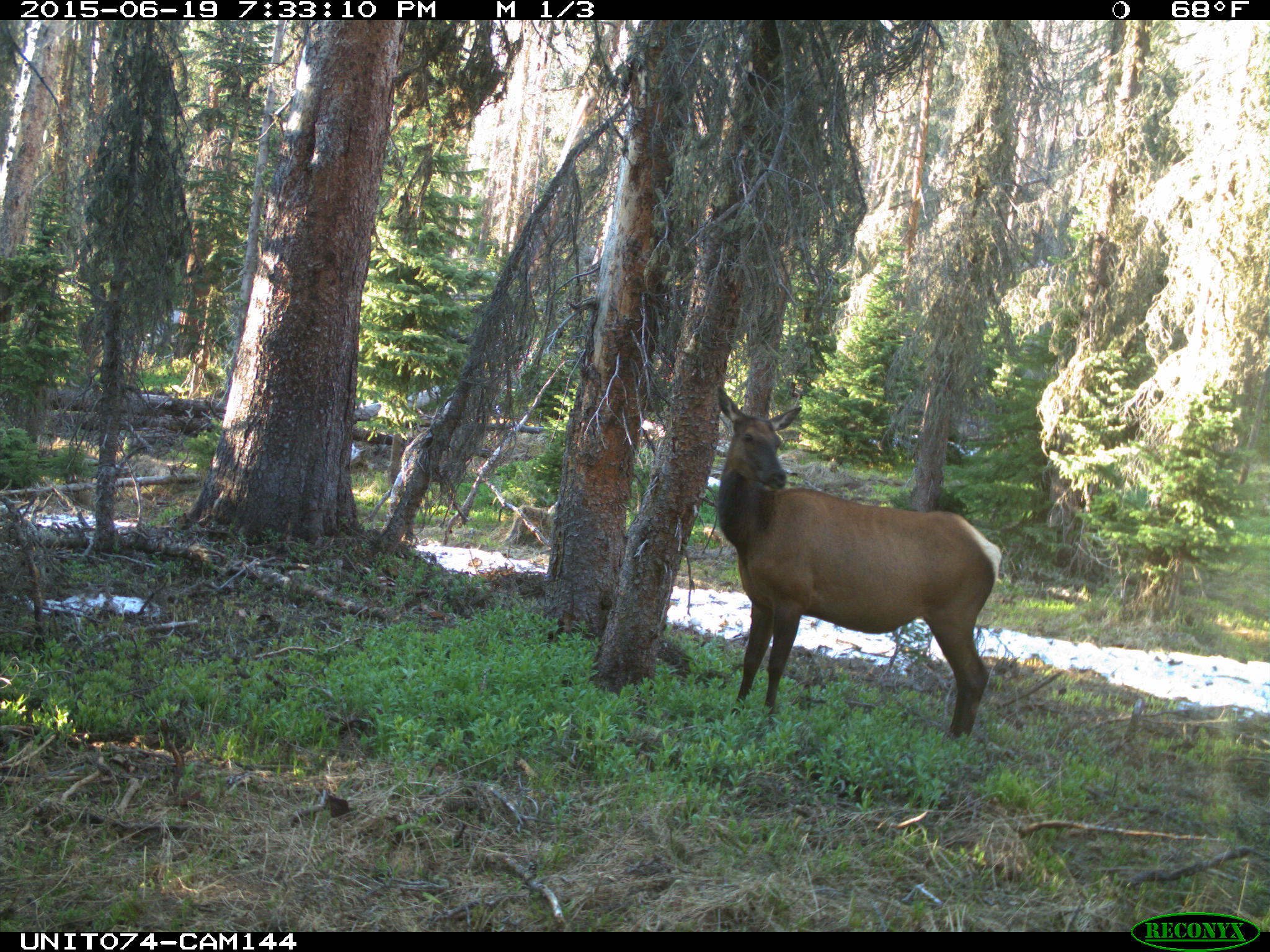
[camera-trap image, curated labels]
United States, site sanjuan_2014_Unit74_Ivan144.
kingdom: Animalia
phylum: Chordata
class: Mammalia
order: Artiodactyla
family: Cervidae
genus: Cervus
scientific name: Cervus elaphus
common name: red deer